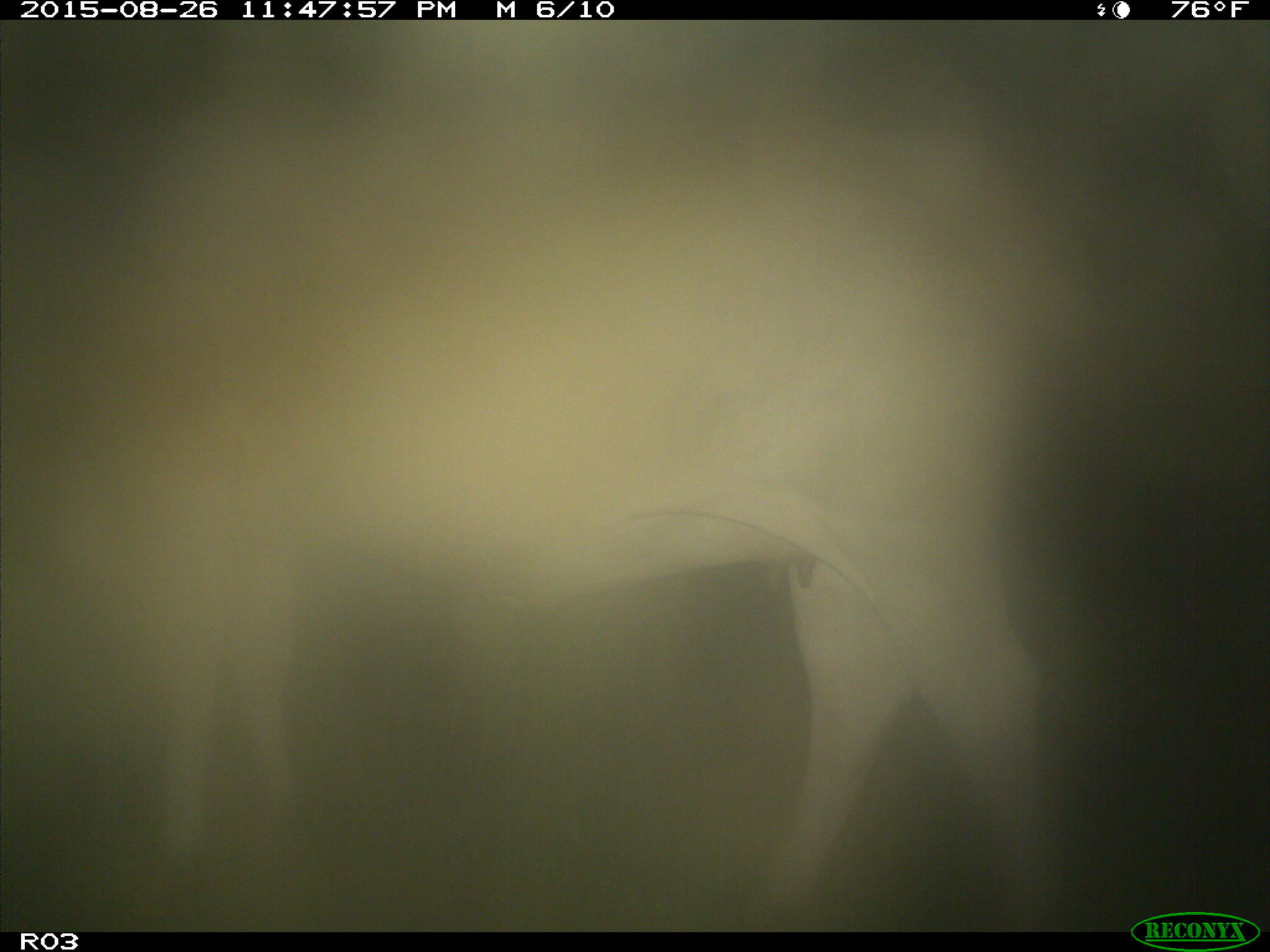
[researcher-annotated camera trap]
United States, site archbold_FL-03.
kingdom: Animalia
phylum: Chordata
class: Mammalia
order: Artiodactyla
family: Bovidae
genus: Bos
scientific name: Bos taurus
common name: domestic cow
Bos taurus (domestic cow).